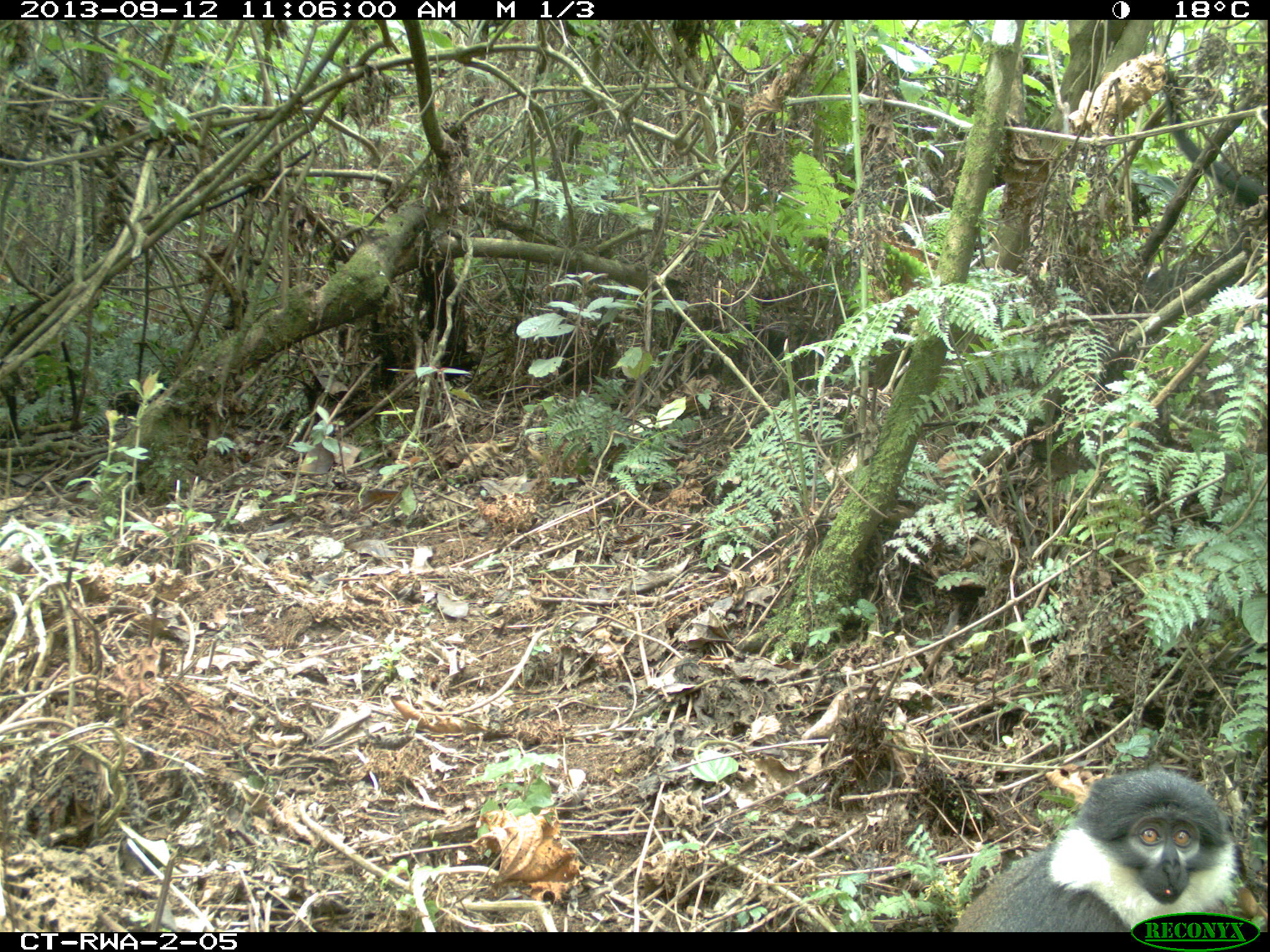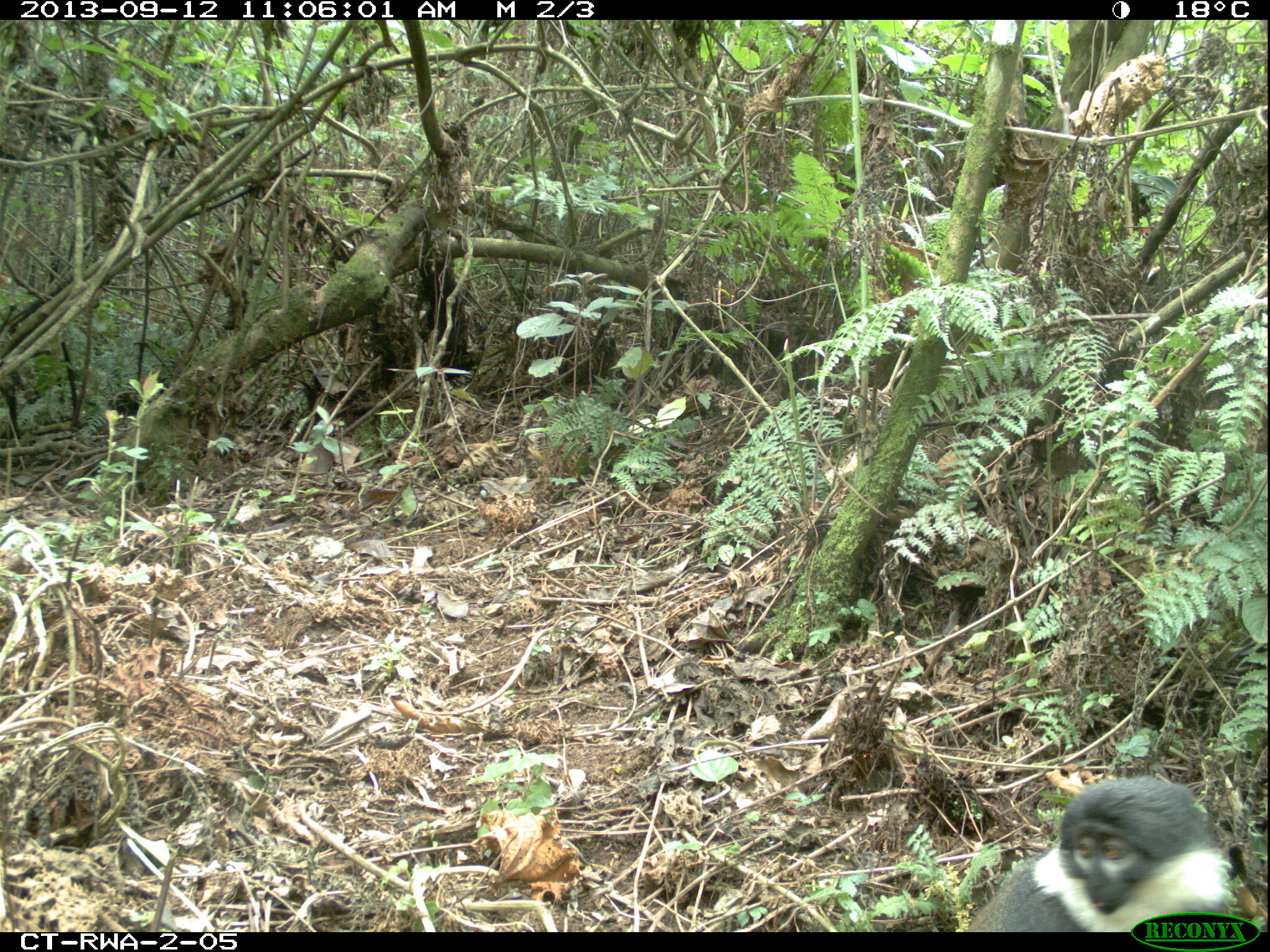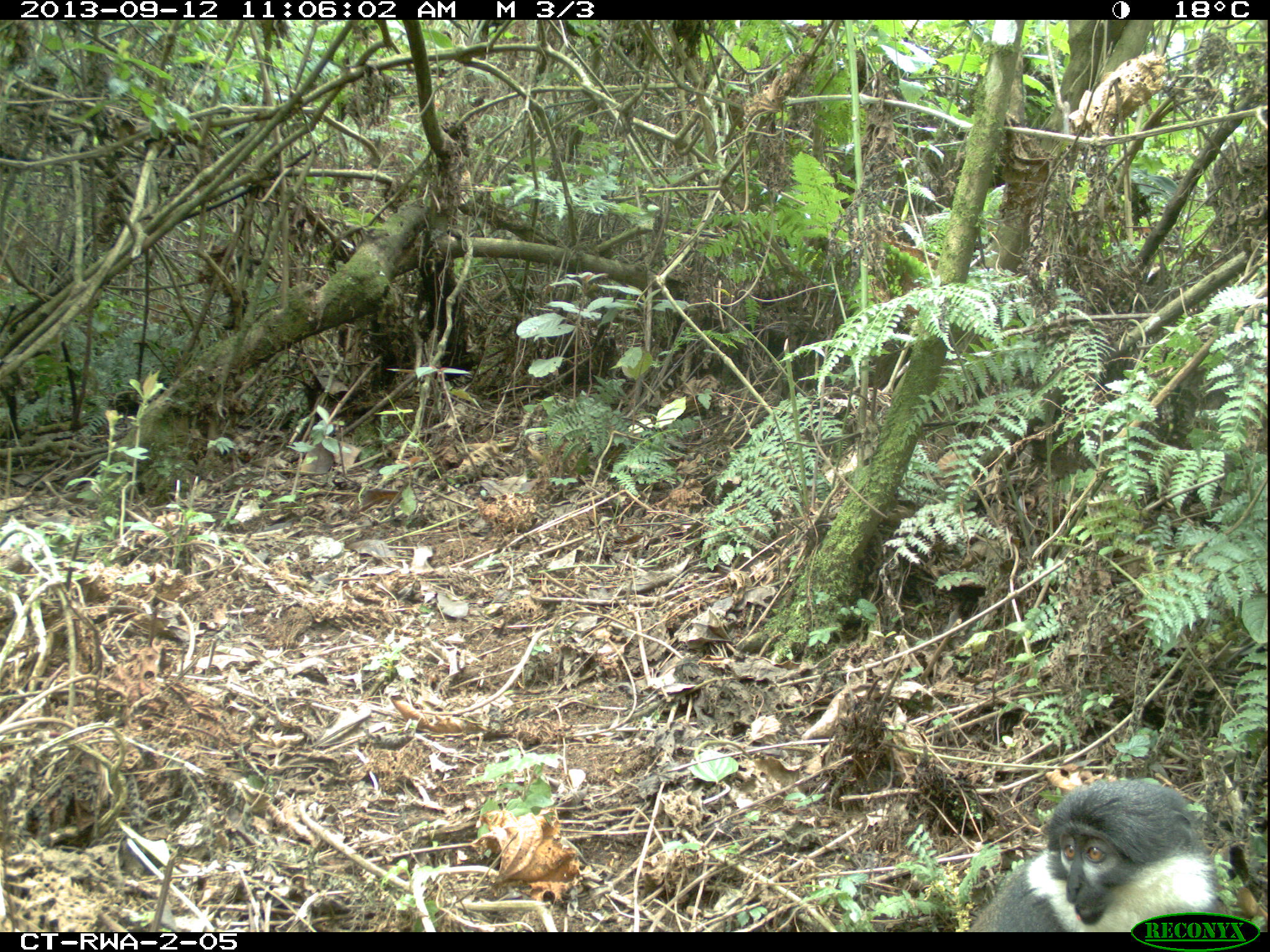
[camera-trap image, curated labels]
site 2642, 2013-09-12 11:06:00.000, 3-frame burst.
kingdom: Animalia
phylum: Chordata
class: Mammalia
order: Primates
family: Cercopithecidae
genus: Allochrocebus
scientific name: Allochrocebus lhoesti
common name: l'hoest's monkey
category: cercopithecus lhoesti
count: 1